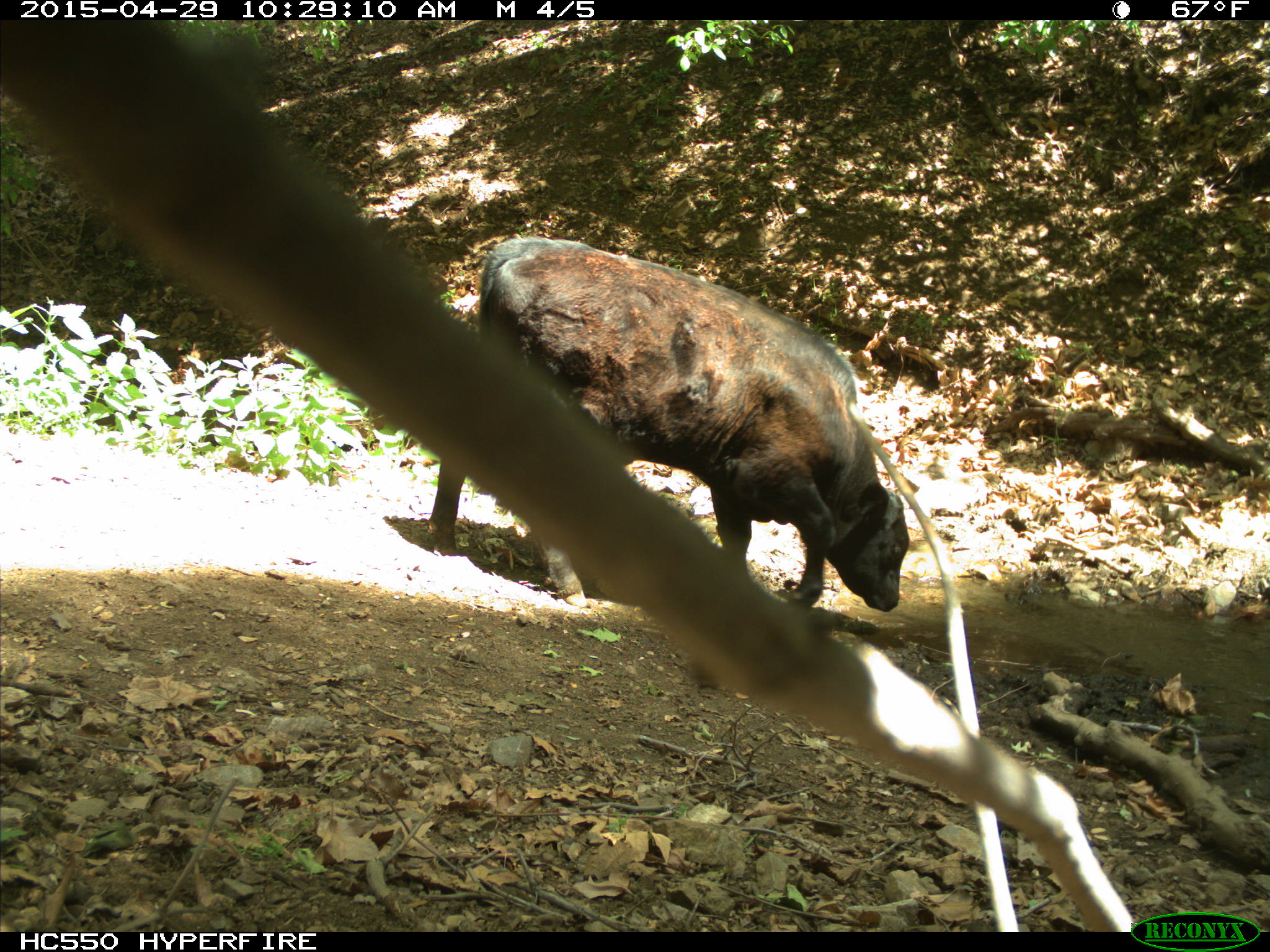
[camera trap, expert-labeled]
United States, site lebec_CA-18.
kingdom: Animalia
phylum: Chordata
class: Mammalia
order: Artiodactyla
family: Bovidae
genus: Bos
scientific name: Bos taurus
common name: domestic cow